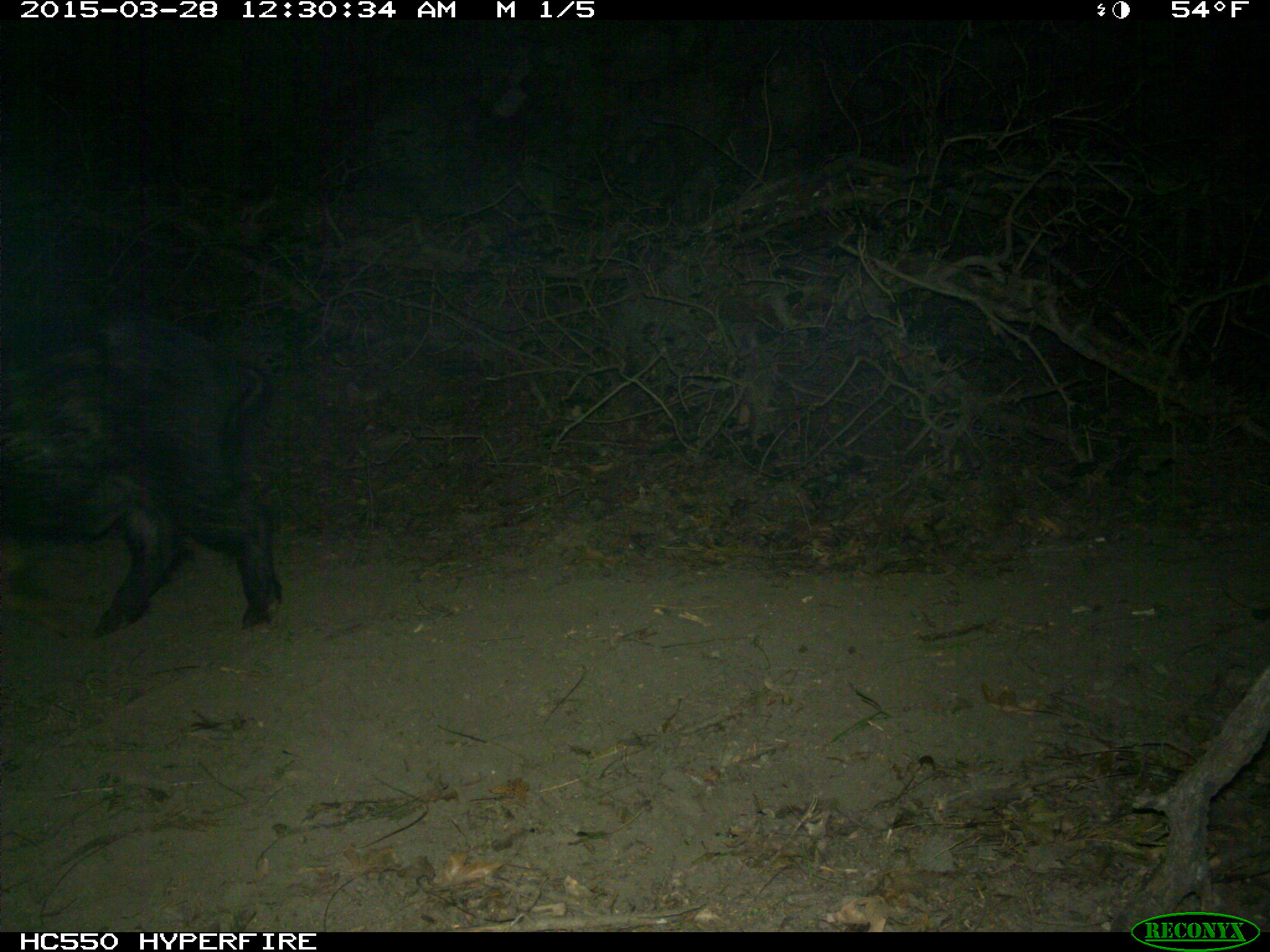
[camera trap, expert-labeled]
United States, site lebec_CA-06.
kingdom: Animalia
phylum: Chordata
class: Mammalia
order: Artiodactyla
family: Suidae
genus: Sus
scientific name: Sus scrofa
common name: wild boar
Sus scrofa (wild boar).